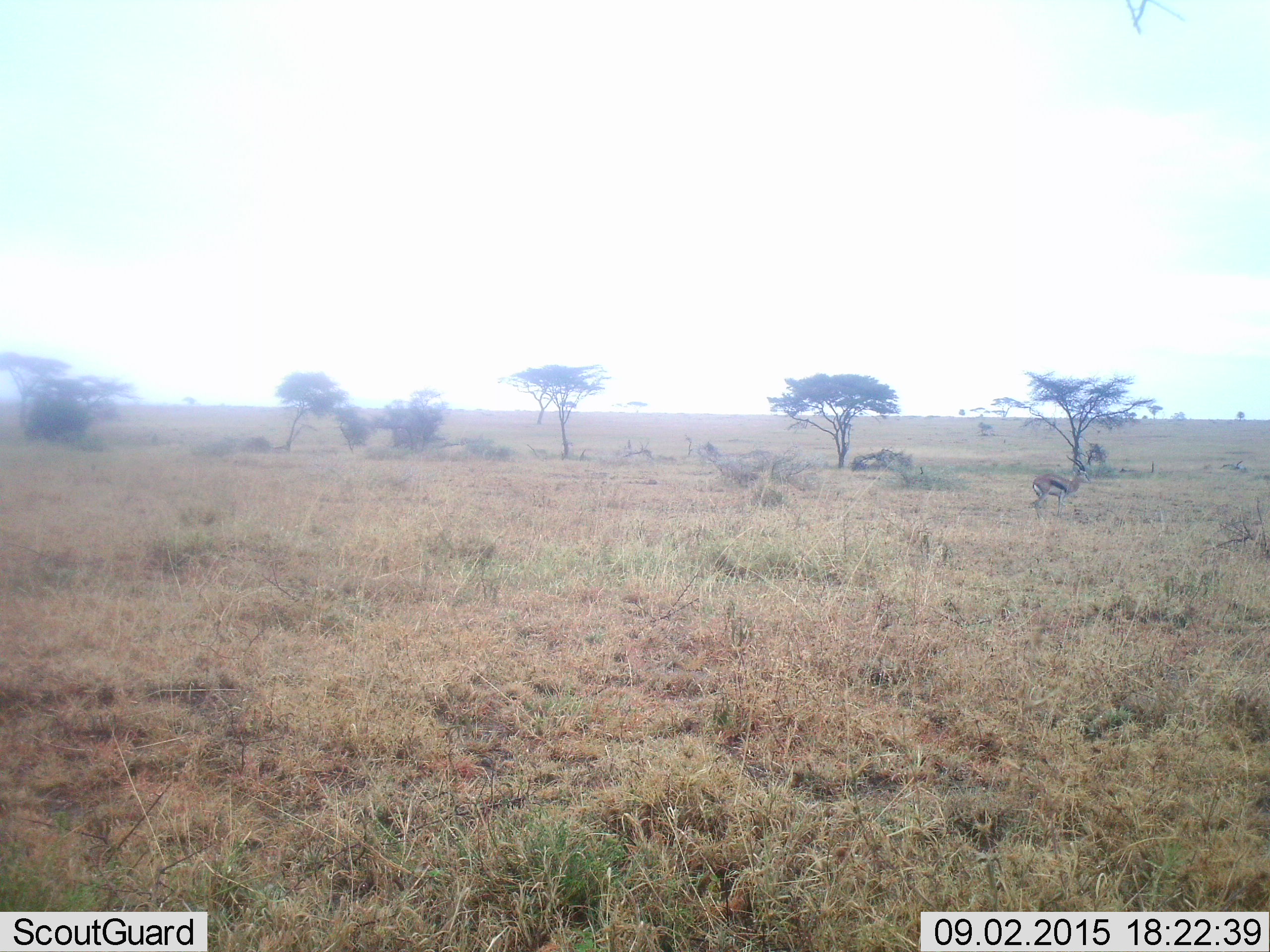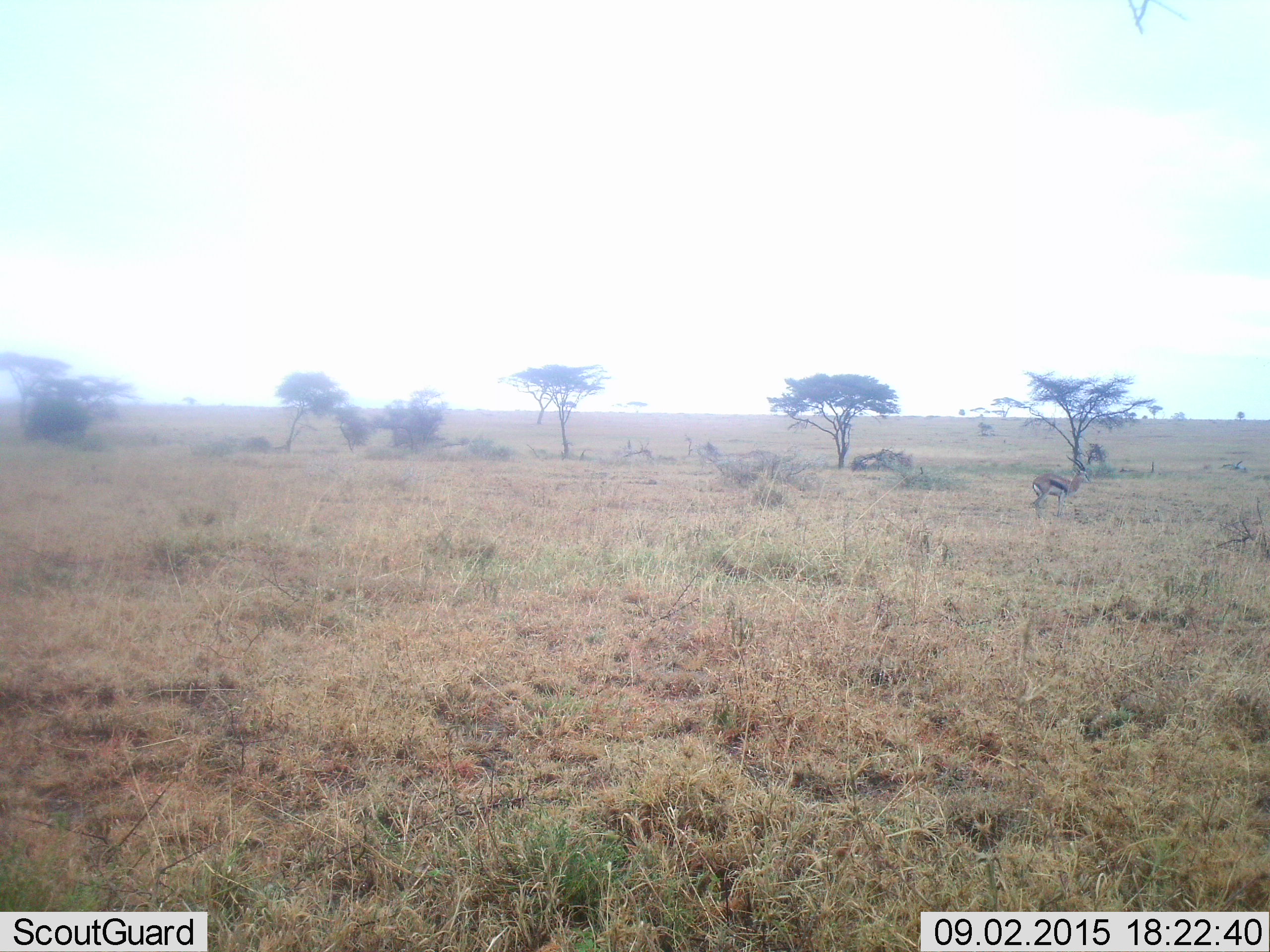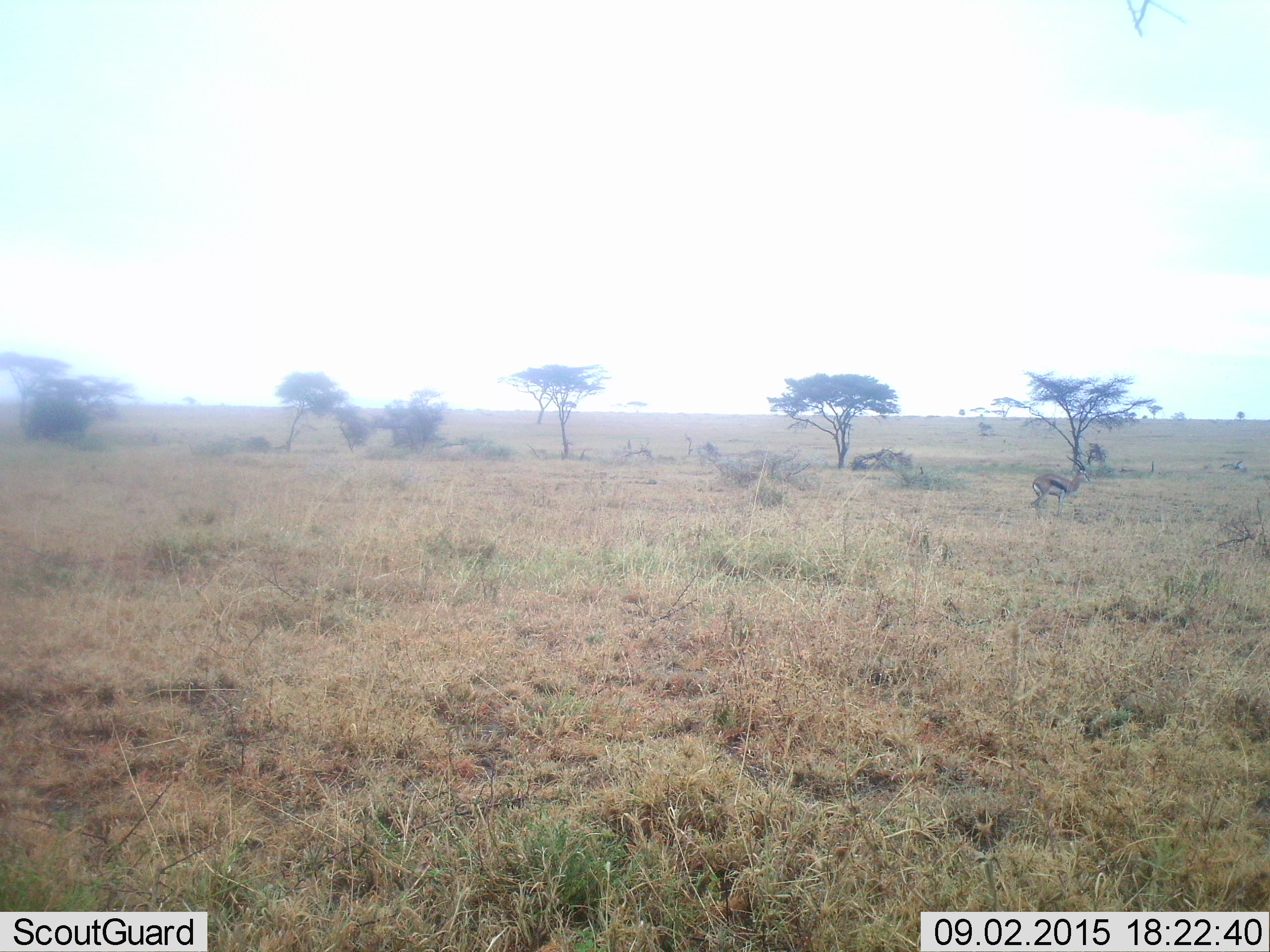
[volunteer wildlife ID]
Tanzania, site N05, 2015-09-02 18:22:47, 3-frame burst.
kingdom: Animalia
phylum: Chordata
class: Mammalia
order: Artiodactyla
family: Bovidae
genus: Eudorcas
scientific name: Eudorcas thomsonii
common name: thomson's gazelle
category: gazellethomsons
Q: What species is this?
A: Gazellethomsons (thomson's gazelle) (Eudorcas thomsonii).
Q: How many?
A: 1.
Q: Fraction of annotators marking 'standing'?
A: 100%.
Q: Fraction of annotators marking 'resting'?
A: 0%.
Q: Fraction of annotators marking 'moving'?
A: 0%.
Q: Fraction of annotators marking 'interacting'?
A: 0%.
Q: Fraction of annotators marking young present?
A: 0%.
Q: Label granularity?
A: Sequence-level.